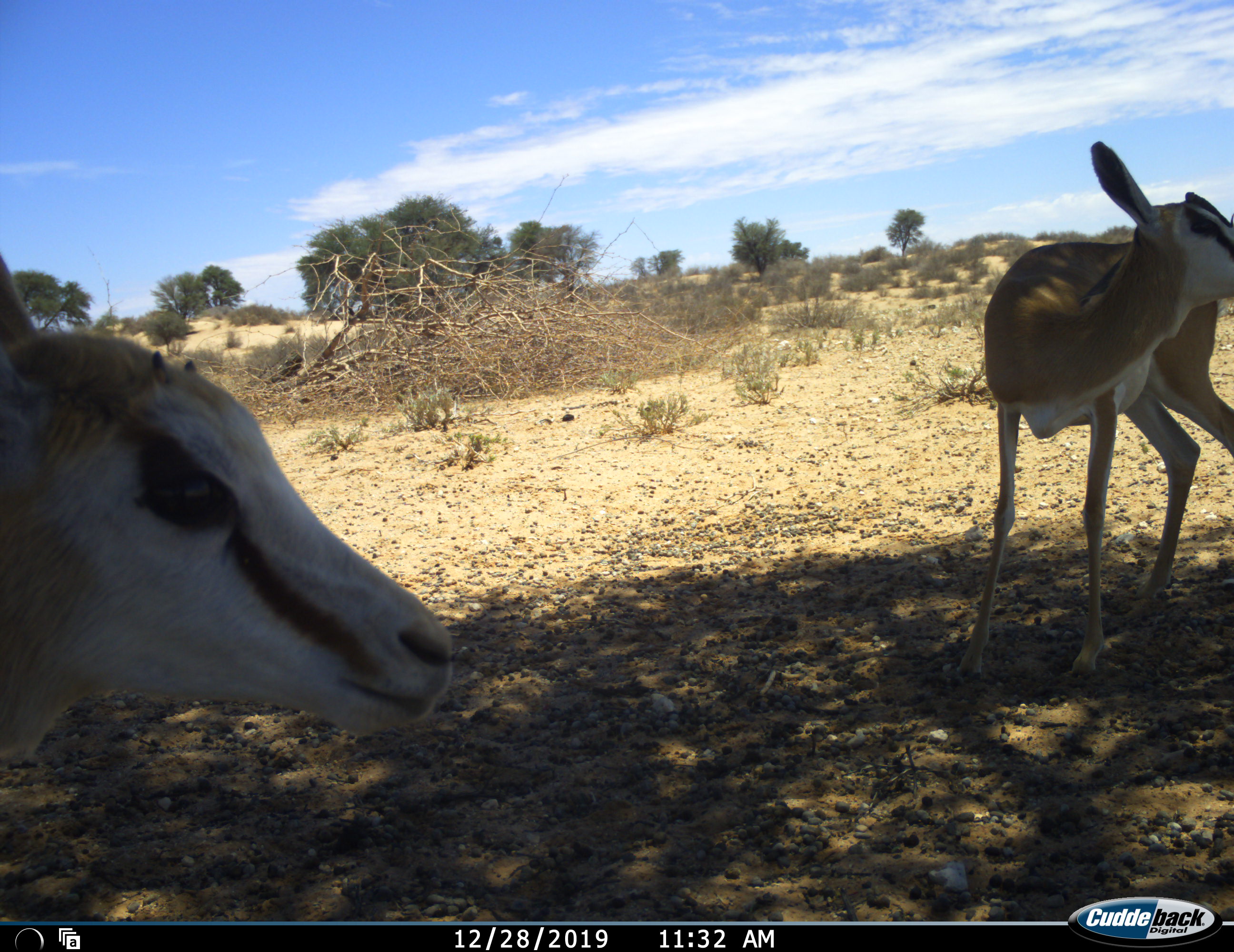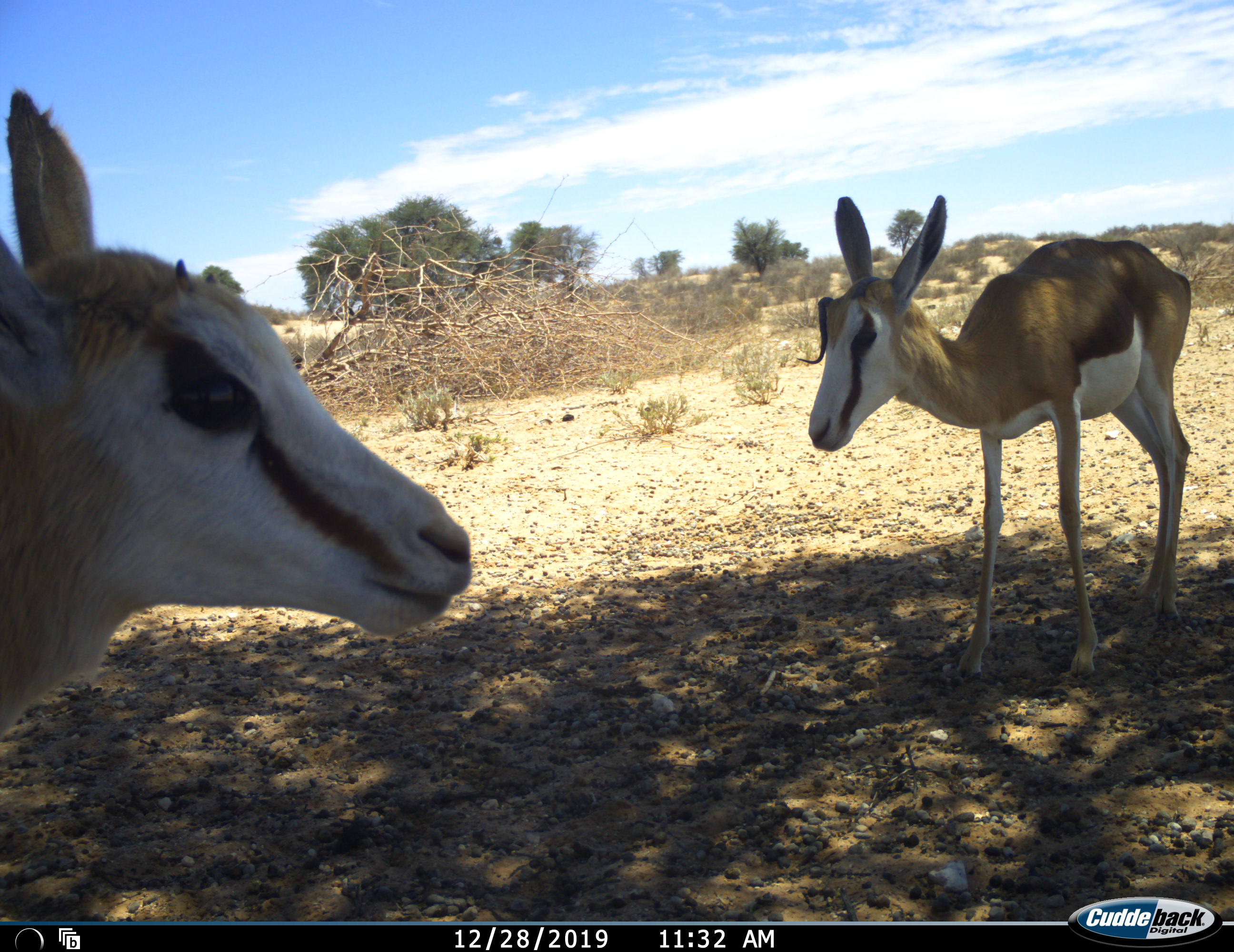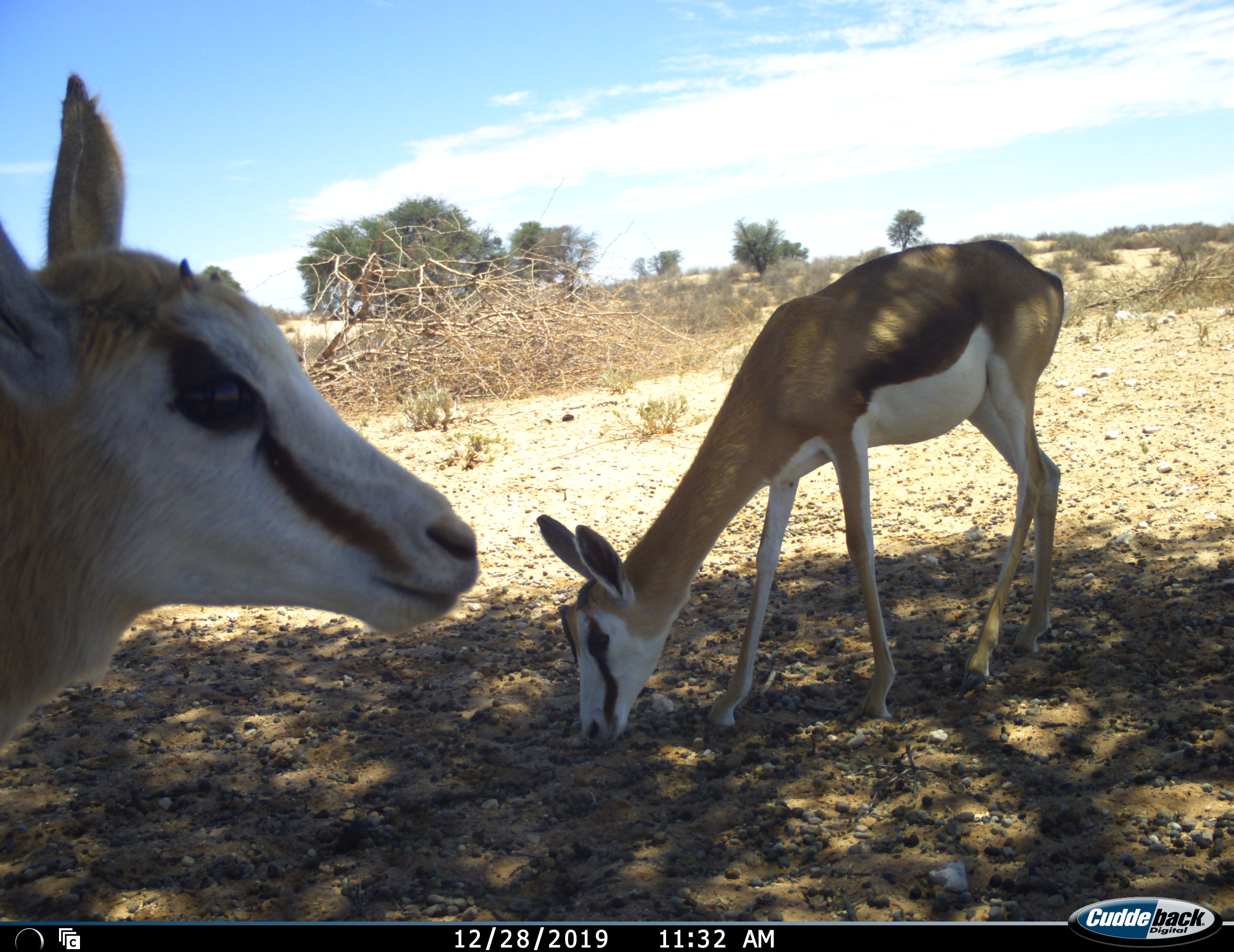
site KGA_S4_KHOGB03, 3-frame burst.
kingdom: Animalia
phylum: Chordata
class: Mammalia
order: Artiodactyla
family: Bovidae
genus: Antidorcas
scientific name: Antidorcas marsupialis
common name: springbok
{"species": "springbok (Antidorcas marsupialis)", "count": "2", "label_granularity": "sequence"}